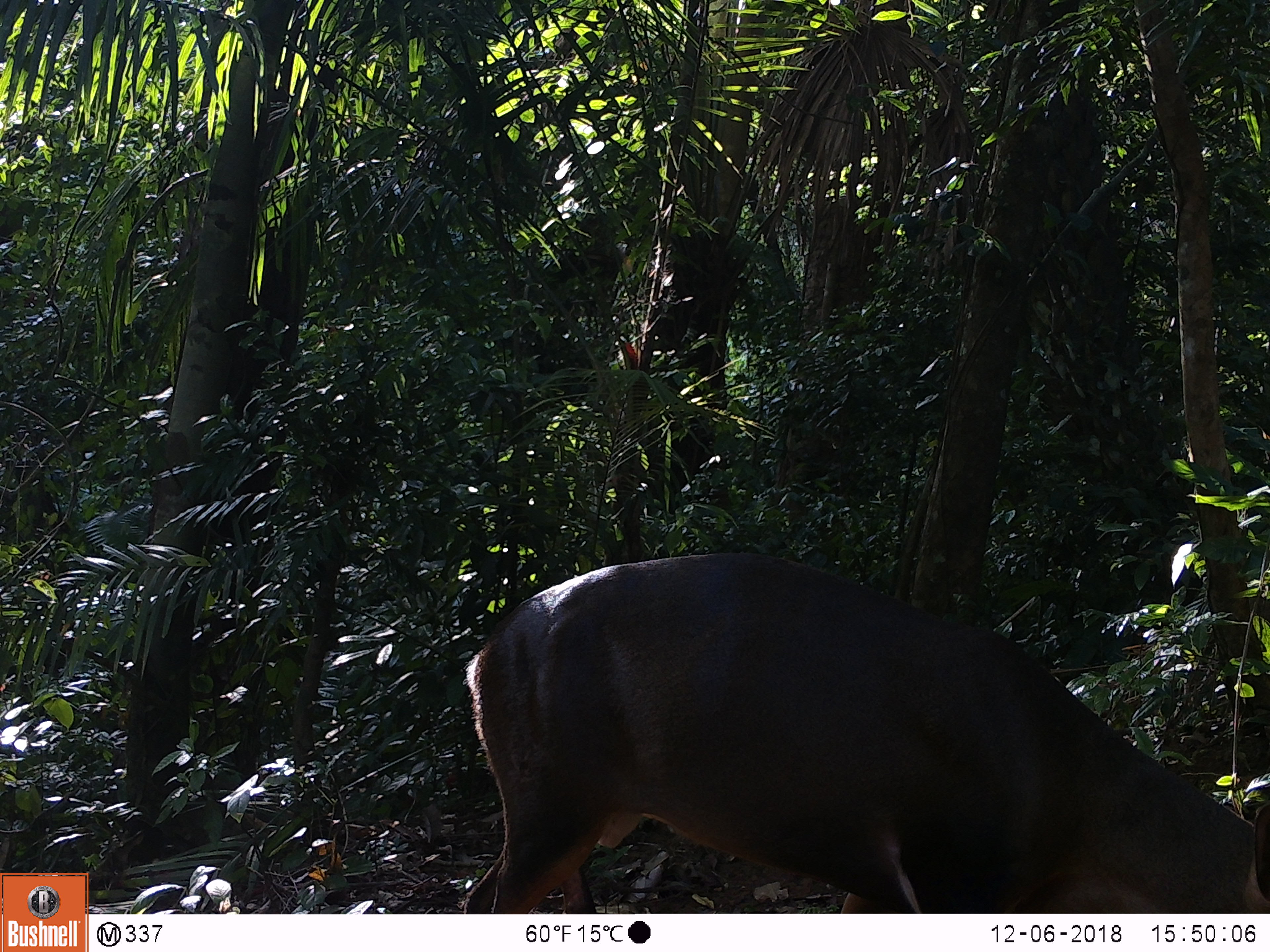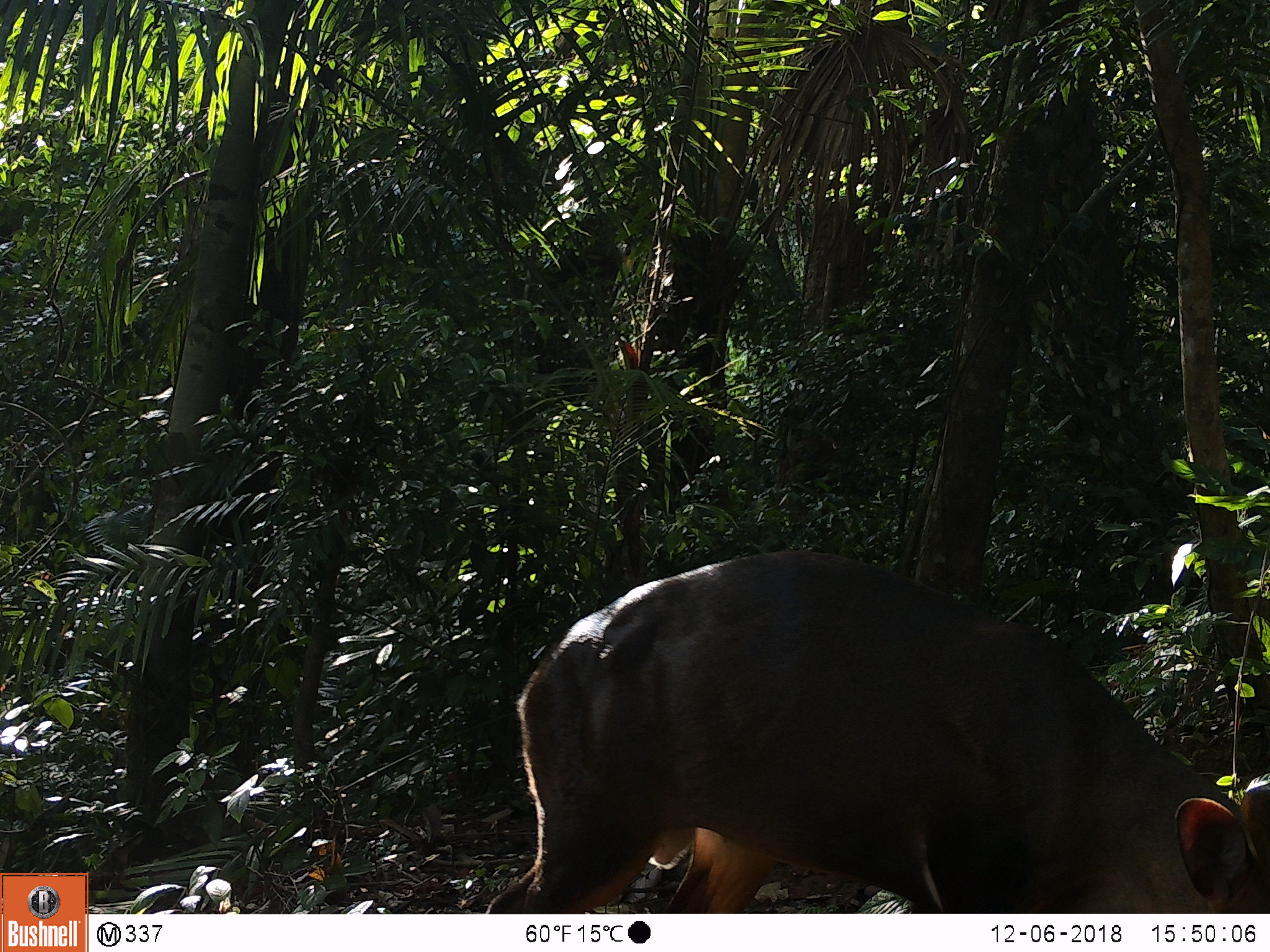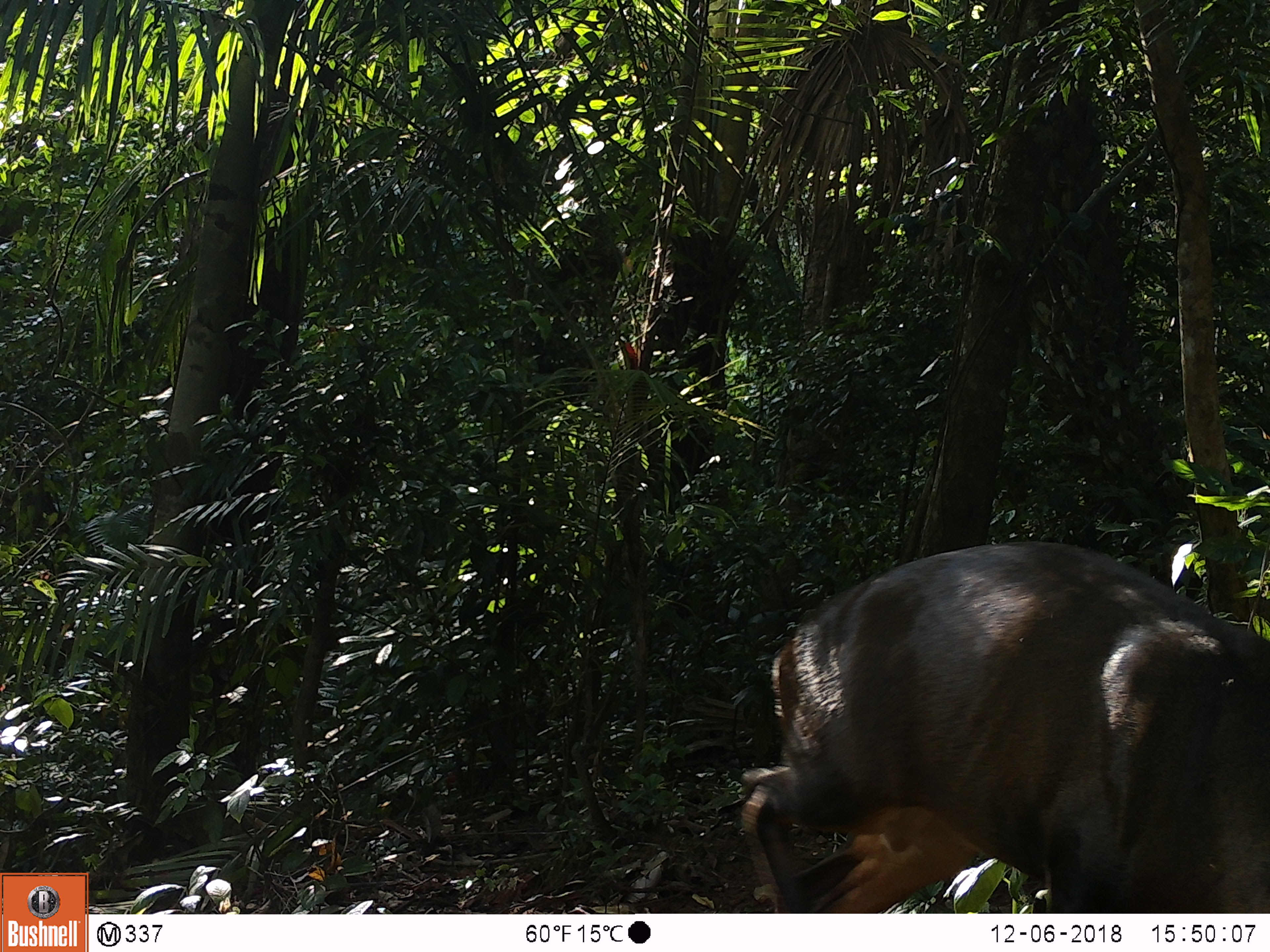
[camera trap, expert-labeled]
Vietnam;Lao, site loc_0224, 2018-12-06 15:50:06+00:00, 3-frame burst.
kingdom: Animalia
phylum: Chordata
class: Mammalia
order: Artiodactyla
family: Cervidae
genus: Muntiacus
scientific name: Muntiacus vuquangensis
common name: large-antlered muntjac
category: large antlered muntjac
Large antlered muntjac (large-antlered muntjac) (Muntiacus vuquangensis). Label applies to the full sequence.